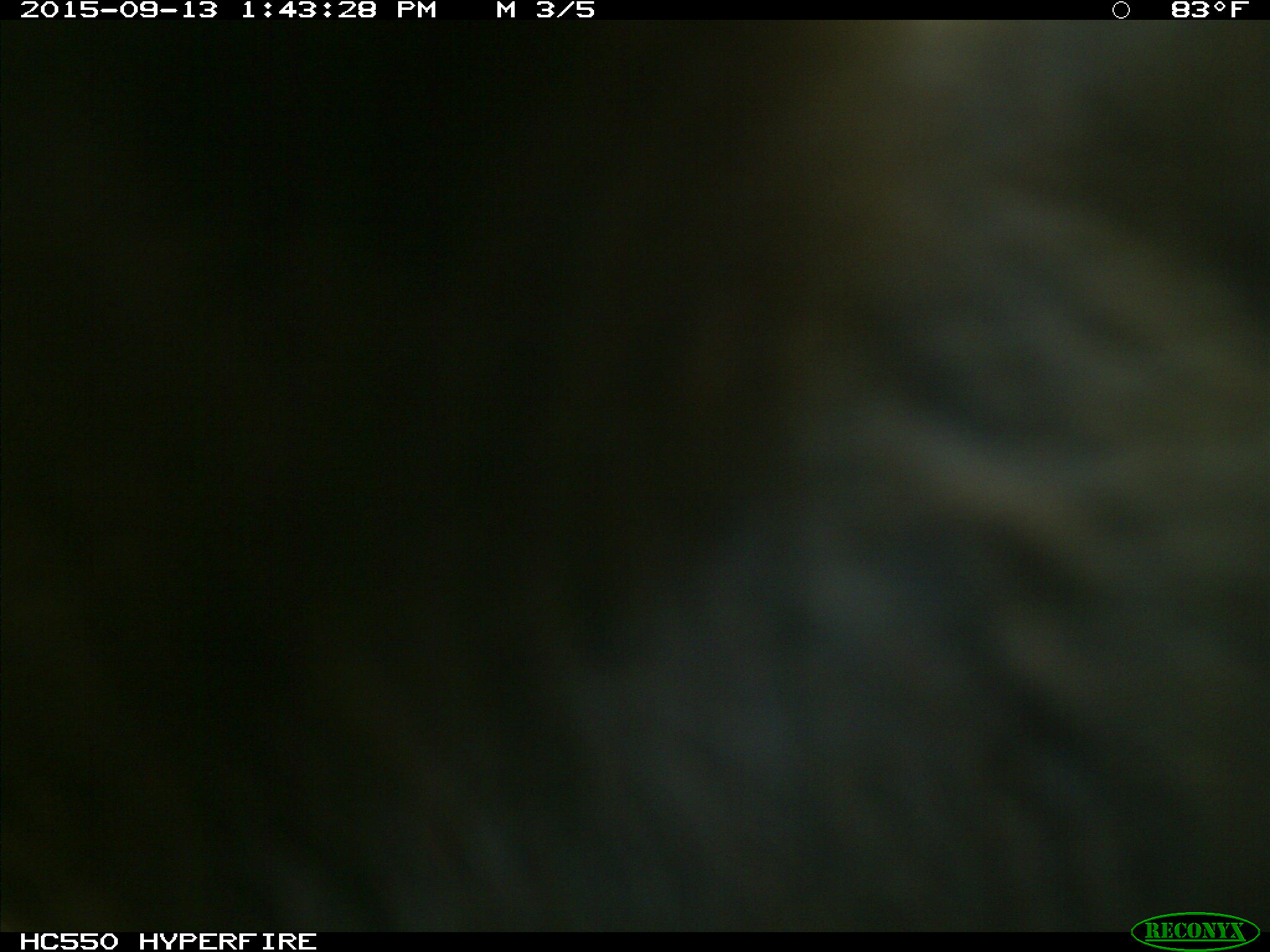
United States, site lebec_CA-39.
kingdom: Animalia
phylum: Chordata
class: Mammalia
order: Carnivora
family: Ursidae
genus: Ursus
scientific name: Ursus americanus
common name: american black bear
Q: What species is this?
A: Ursus americanus (american black bear).